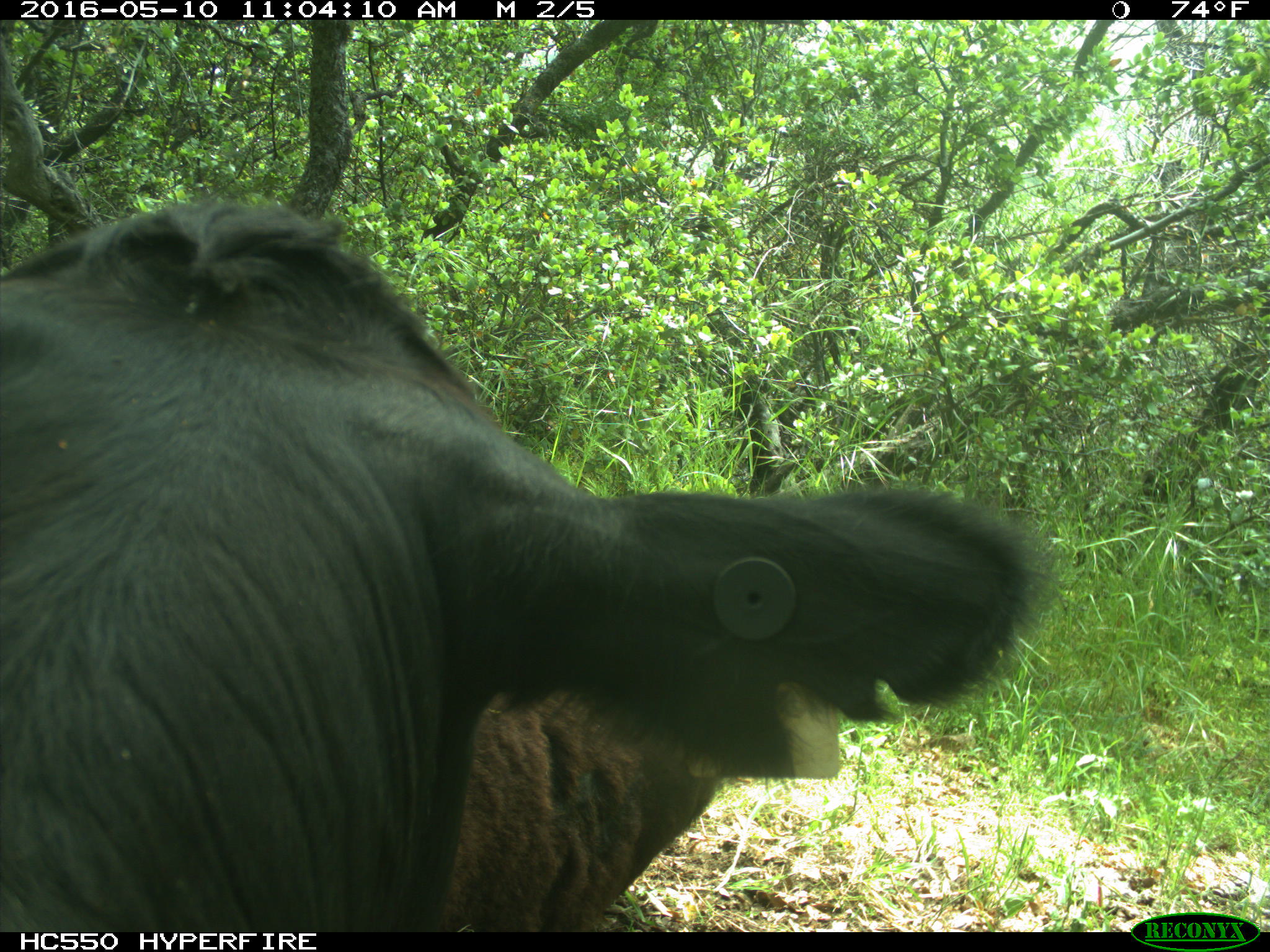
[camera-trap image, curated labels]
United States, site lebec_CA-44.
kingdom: Animalia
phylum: Chordata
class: Mammalia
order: Artiodactyla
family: Bovidae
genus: Bos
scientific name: Bos taurus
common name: domestic cow